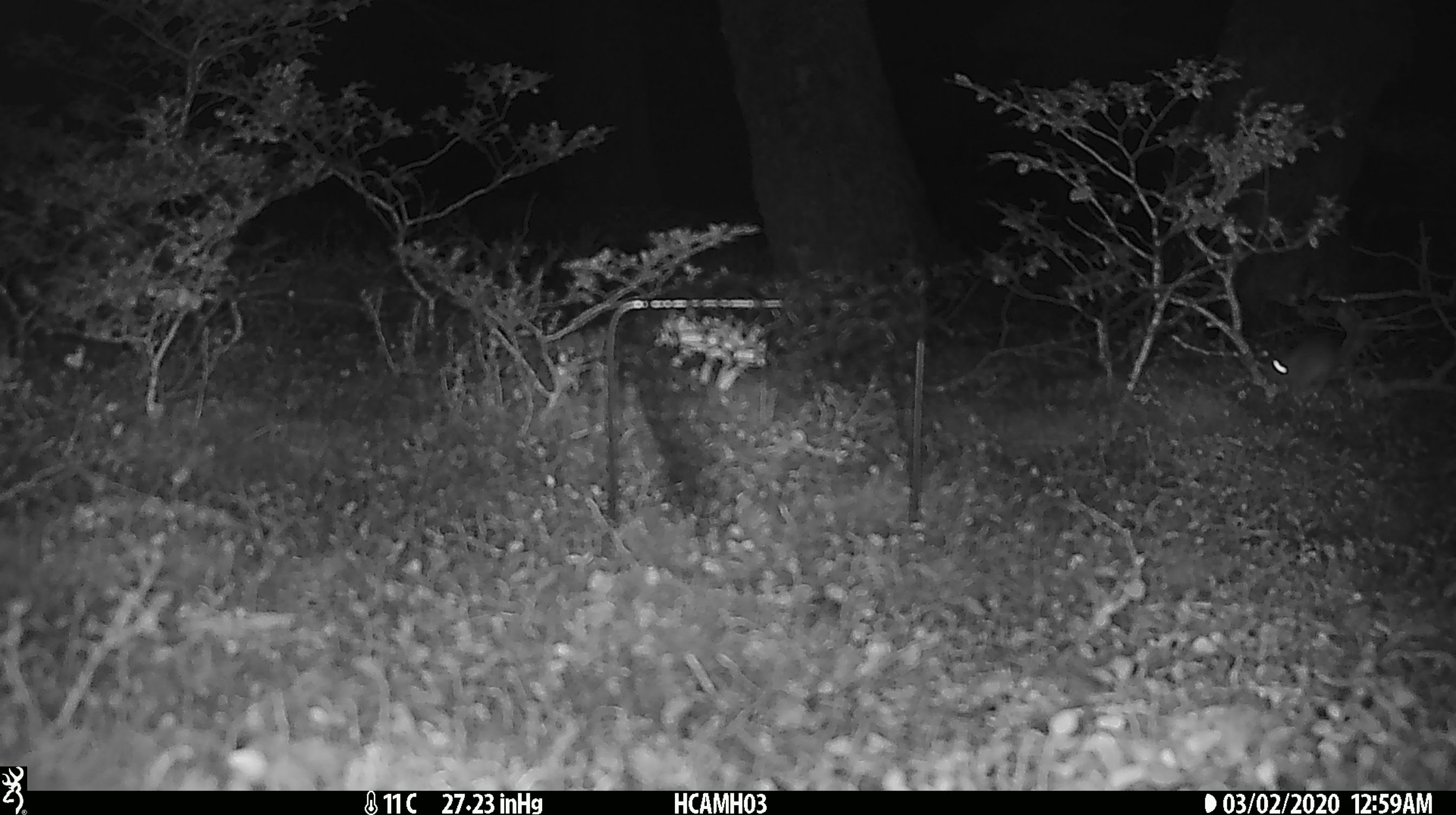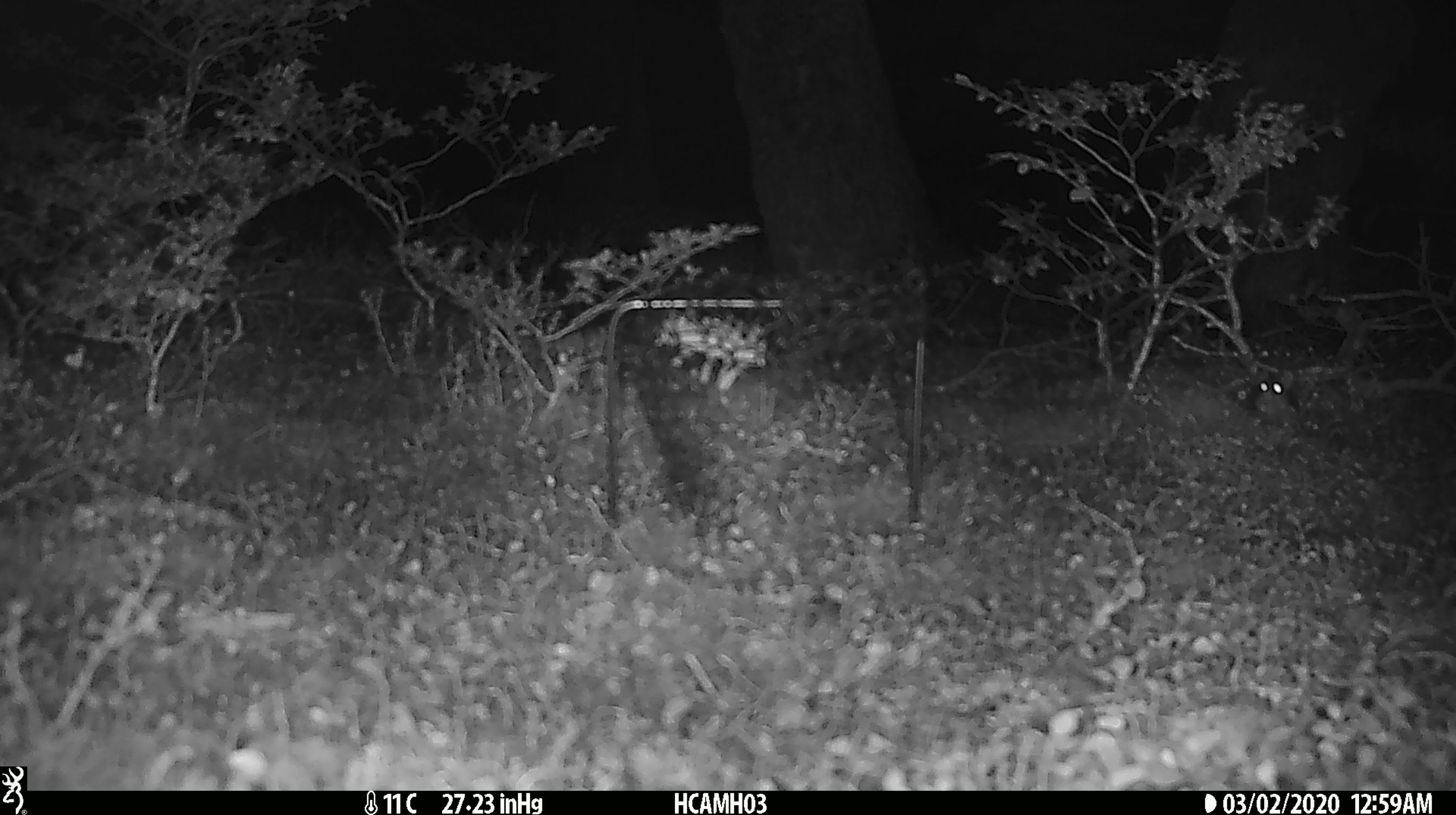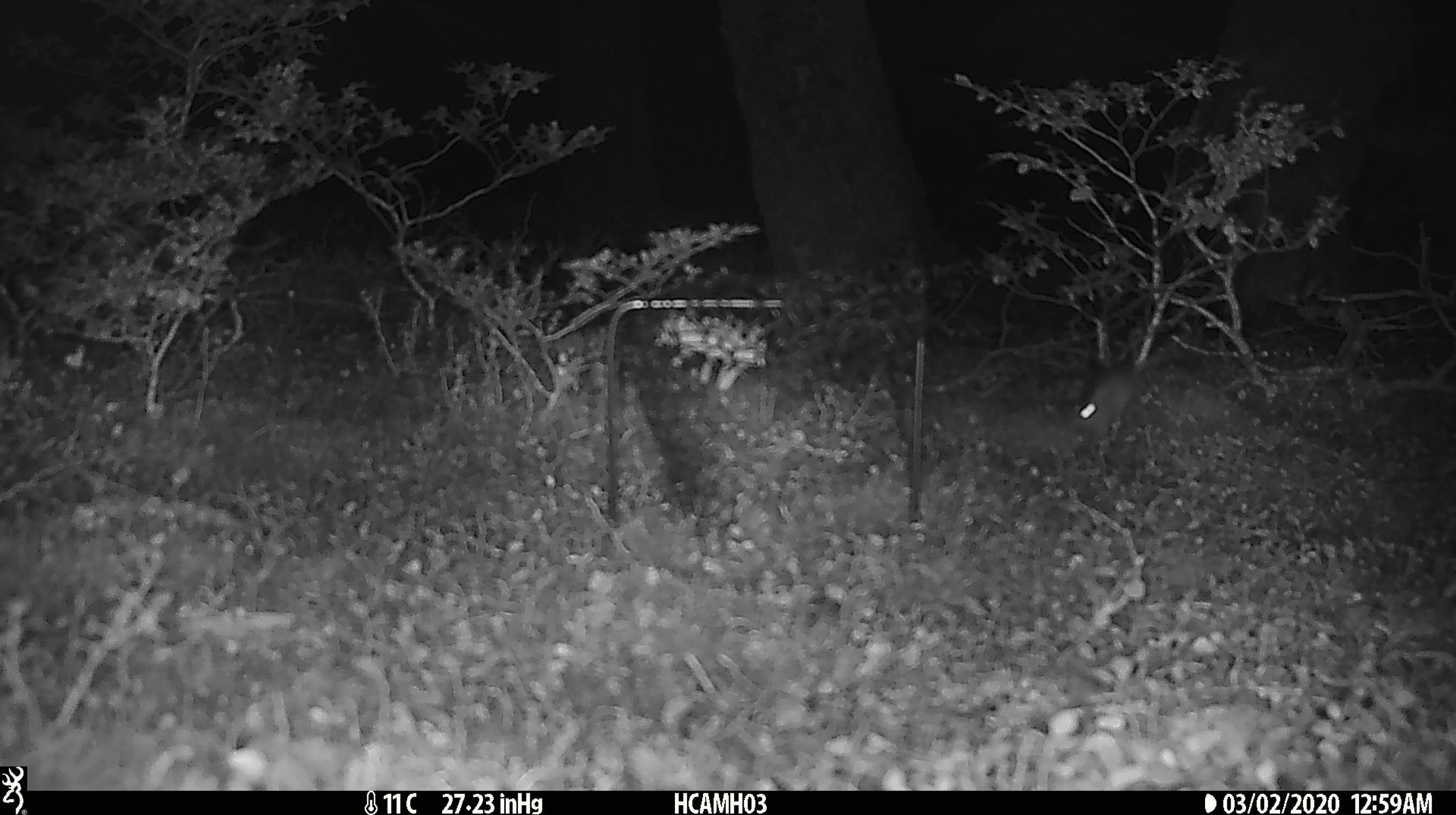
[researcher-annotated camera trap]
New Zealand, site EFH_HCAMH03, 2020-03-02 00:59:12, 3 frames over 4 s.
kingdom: Animalia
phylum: Chordata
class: Mammalia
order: Rodentia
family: Muridae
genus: Mus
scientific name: Mus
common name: mouse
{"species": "mouse (Mus)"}